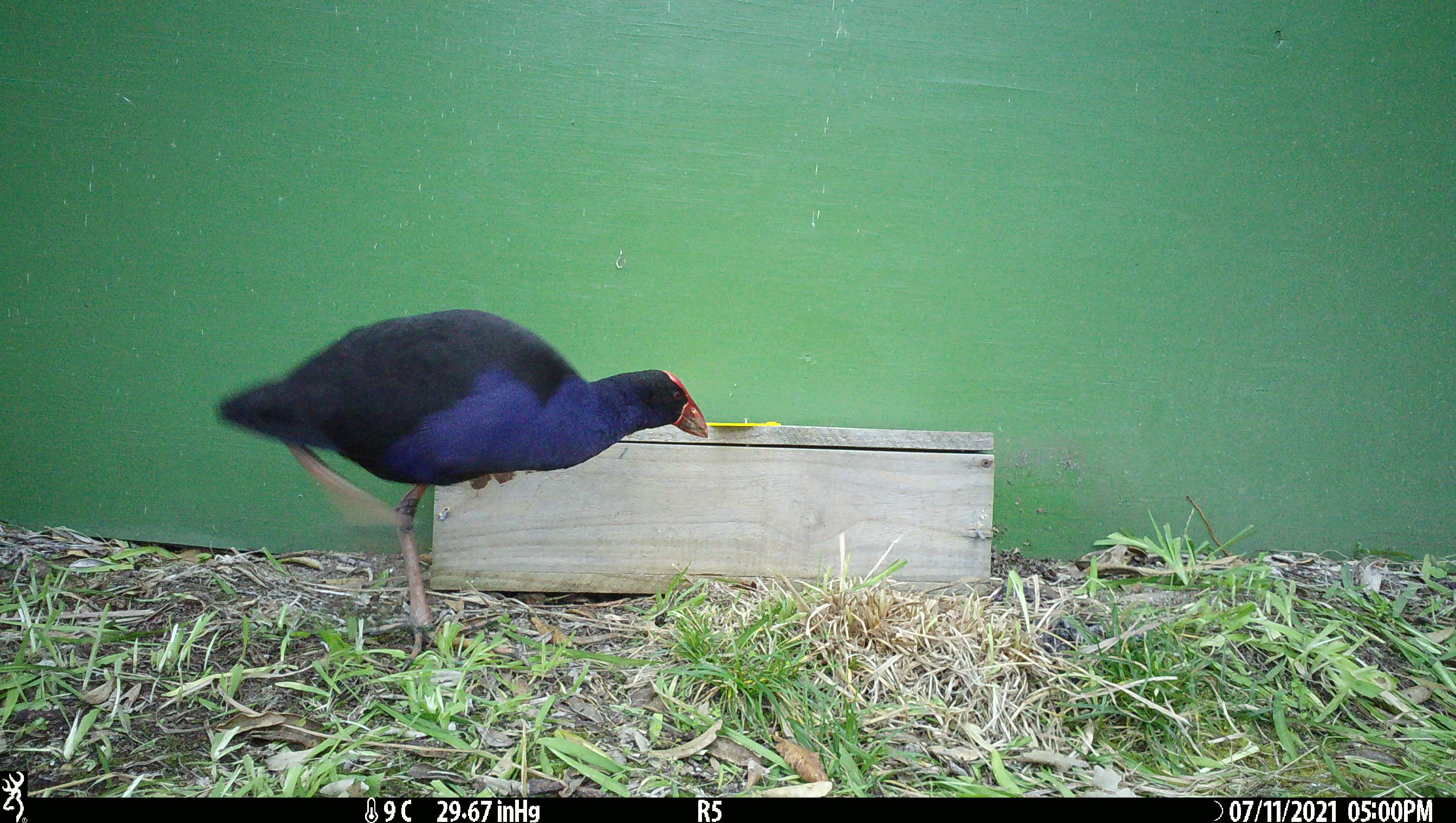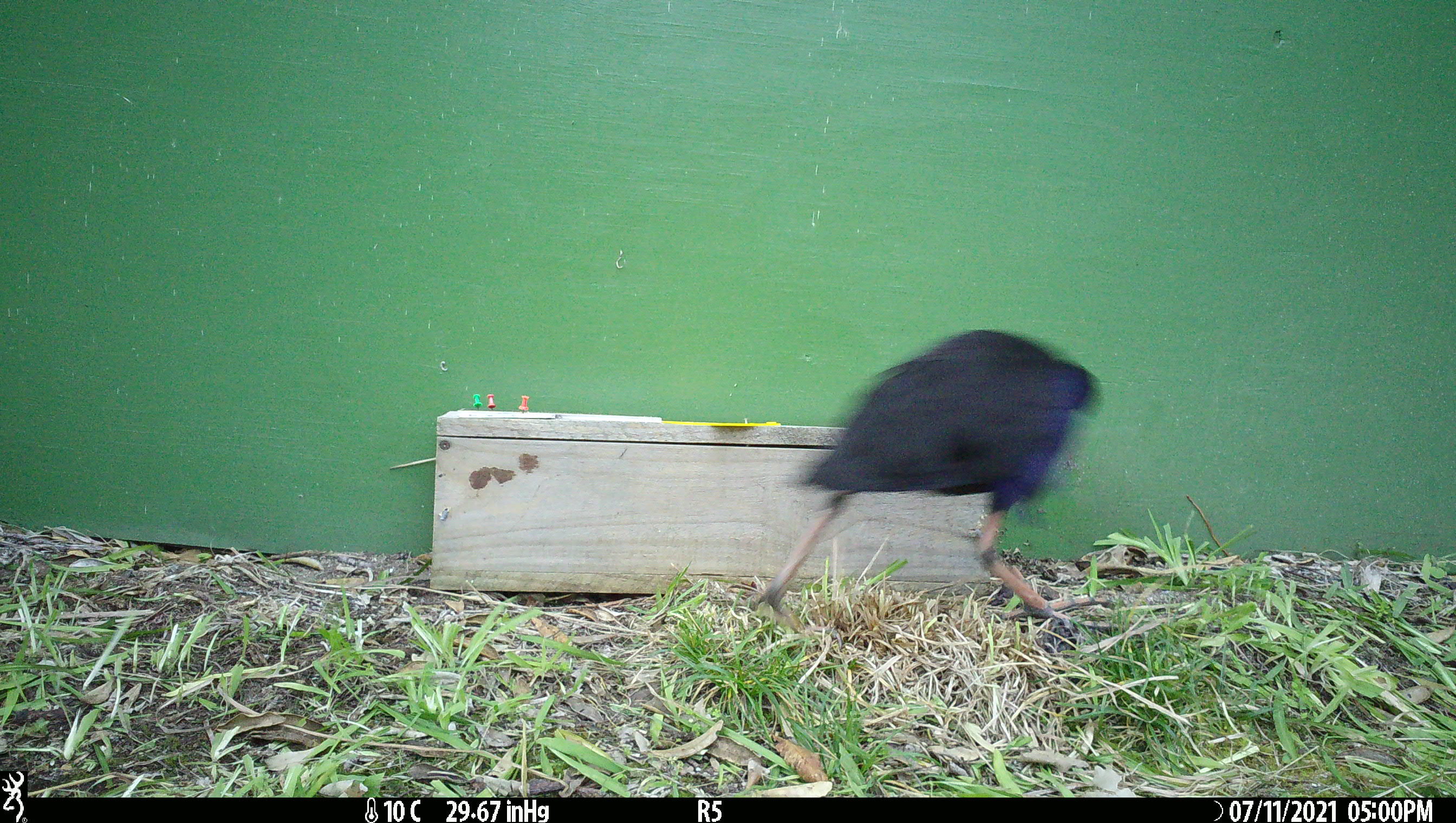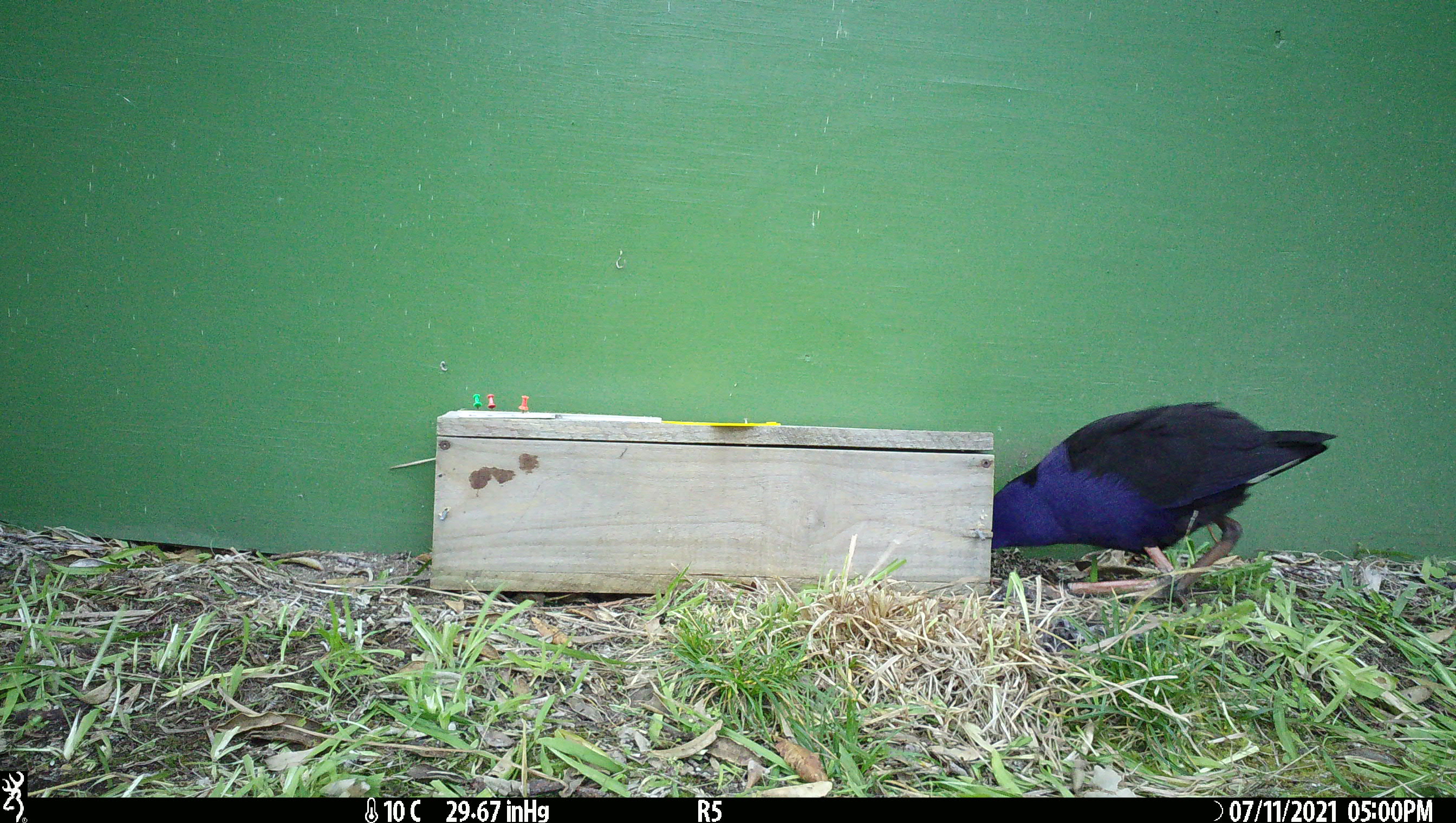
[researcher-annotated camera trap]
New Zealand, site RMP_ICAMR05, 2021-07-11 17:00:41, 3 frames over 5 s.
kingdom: Animalia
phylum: Chordata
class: Aves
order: Gruiformes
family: Rallidae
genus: Porphyrio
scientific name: Porphyrio melanotus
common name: australasian swamphen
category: pukeko